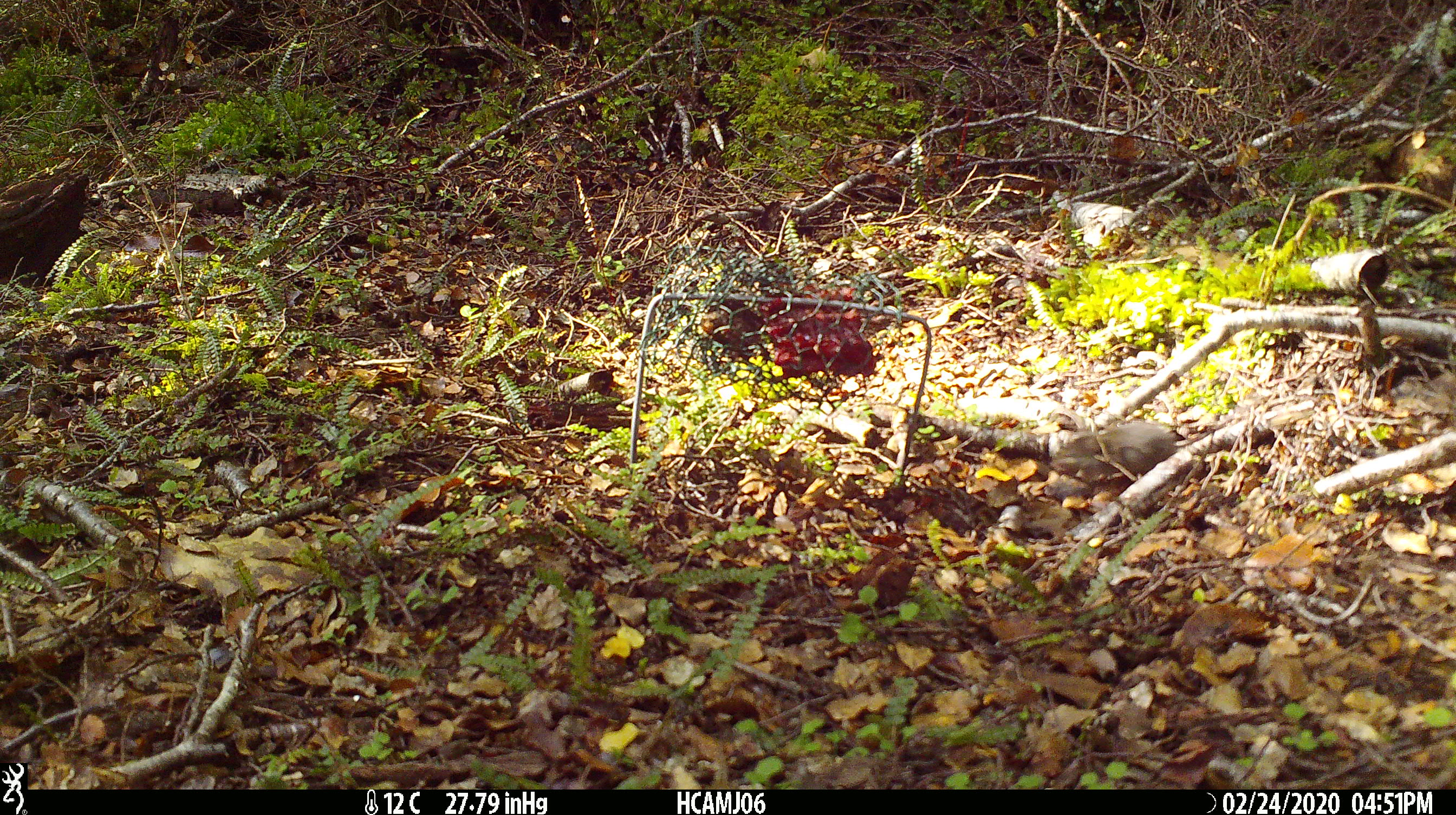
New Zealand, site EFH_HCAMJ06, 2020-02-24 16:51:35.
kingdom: Animalia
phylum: Chordata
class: Mammalia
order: Rodentia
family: Muridae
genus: Mus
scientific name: Mus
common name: mouse